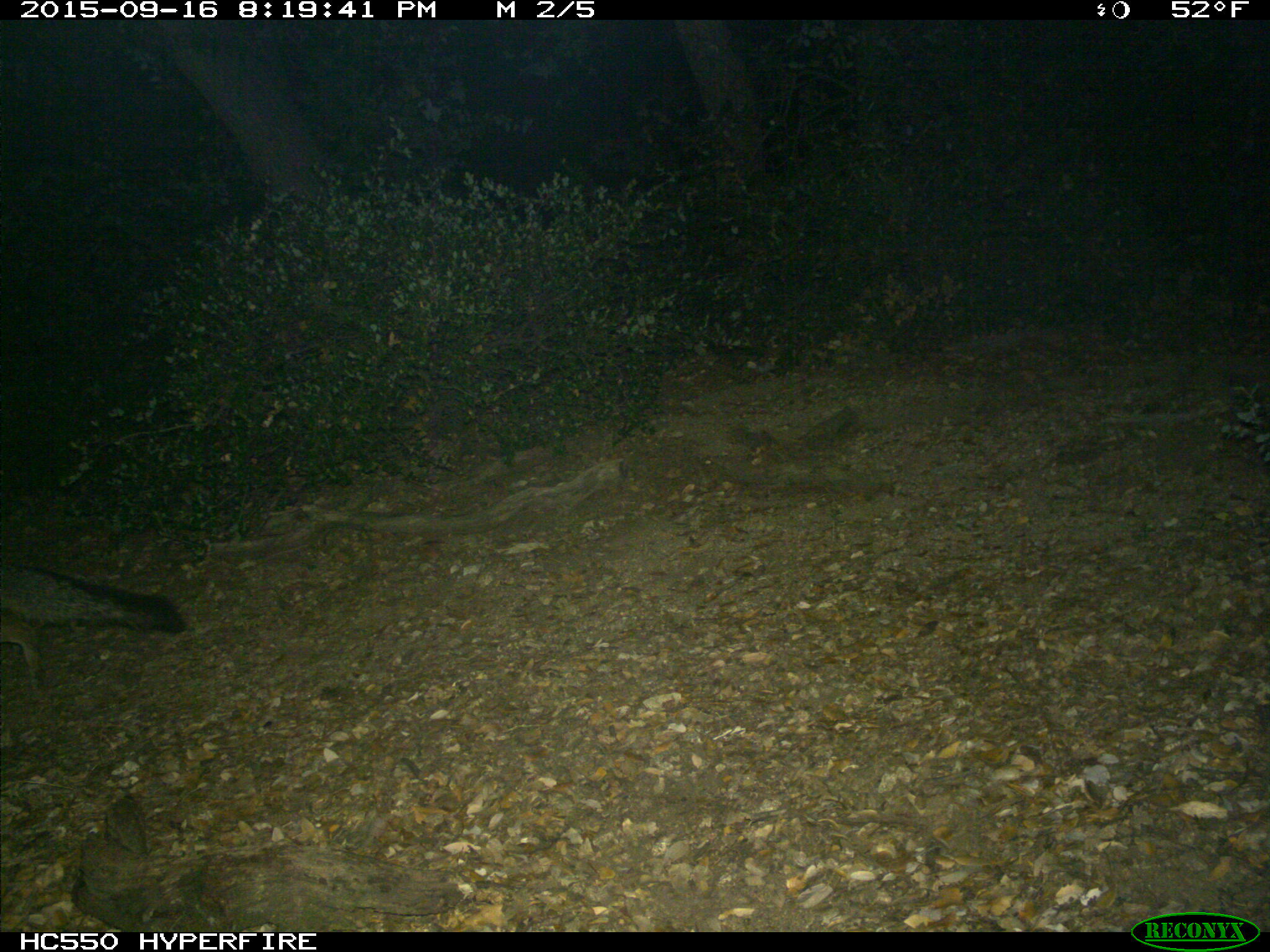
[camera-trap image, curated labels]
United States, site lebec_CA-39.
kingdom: Animalia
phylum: Chordata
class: Mammalia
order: Carnivora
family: Canidae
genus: Urocyon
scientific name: Urocyon cinereoargenteus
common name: gray fox